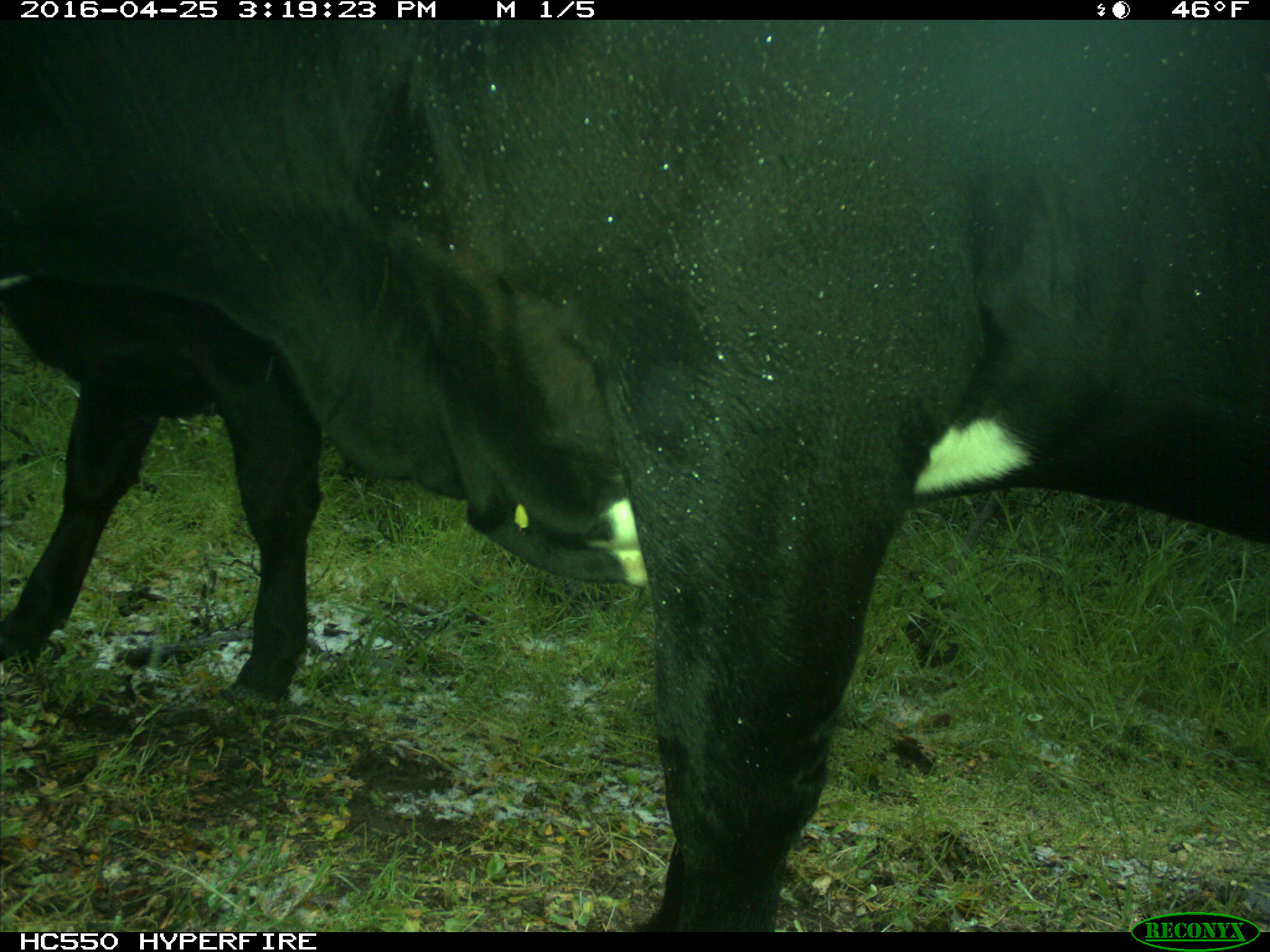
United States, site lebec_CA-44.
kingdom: Animalia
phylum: Chordata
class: Mammalia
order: Artiodactyla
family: Bovidae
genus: Bos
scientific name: Bos taurus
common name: domestic cow